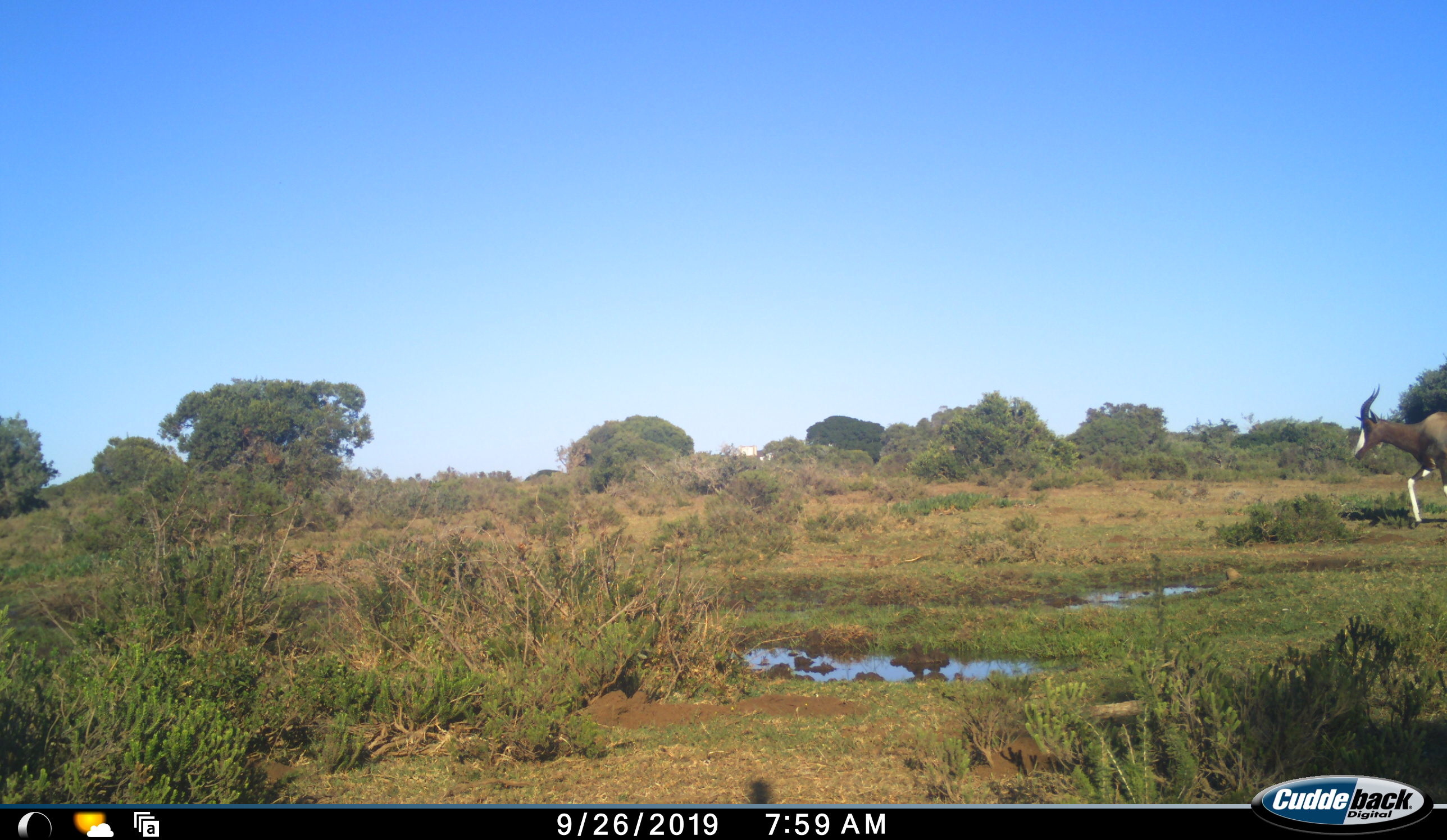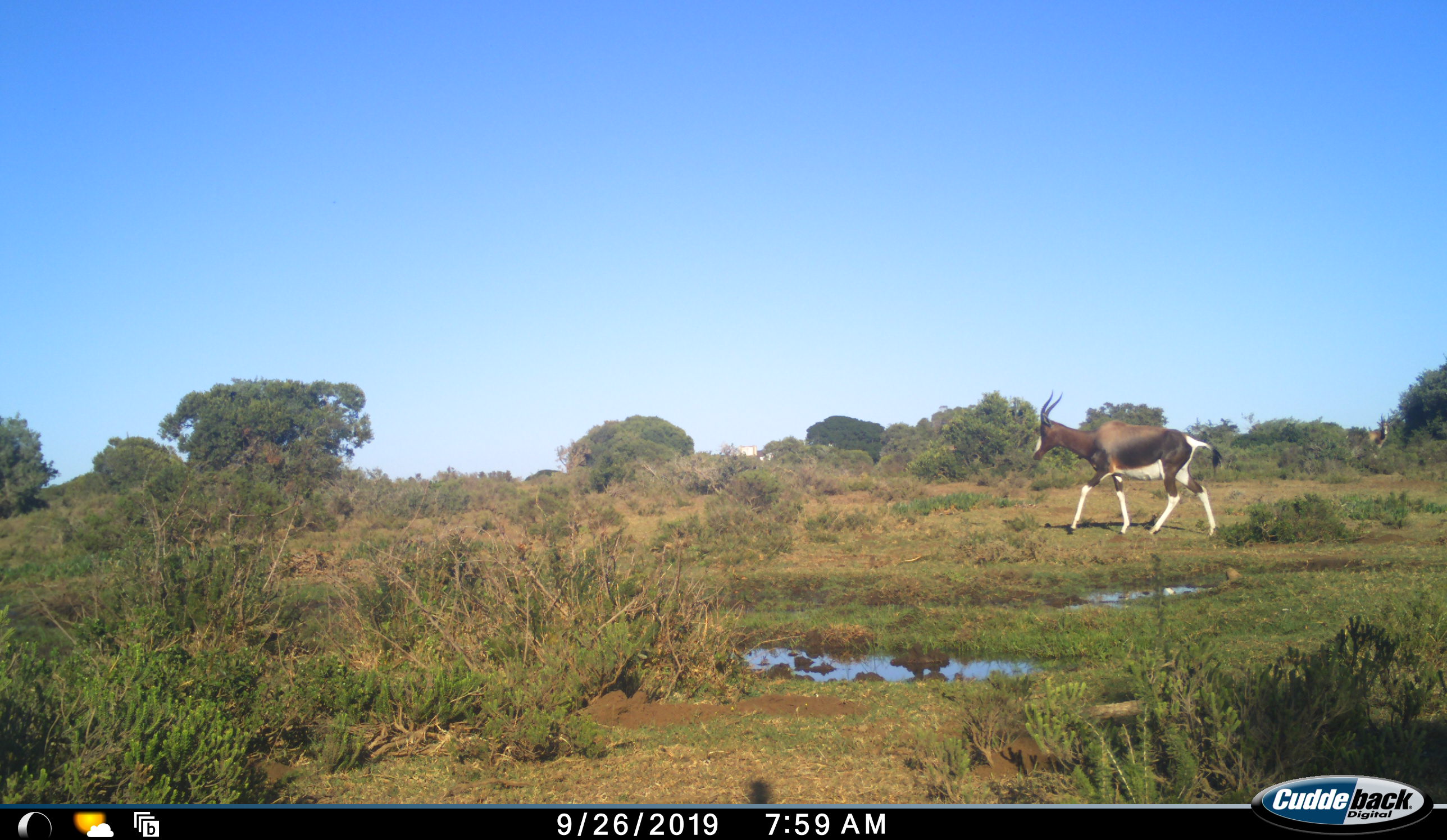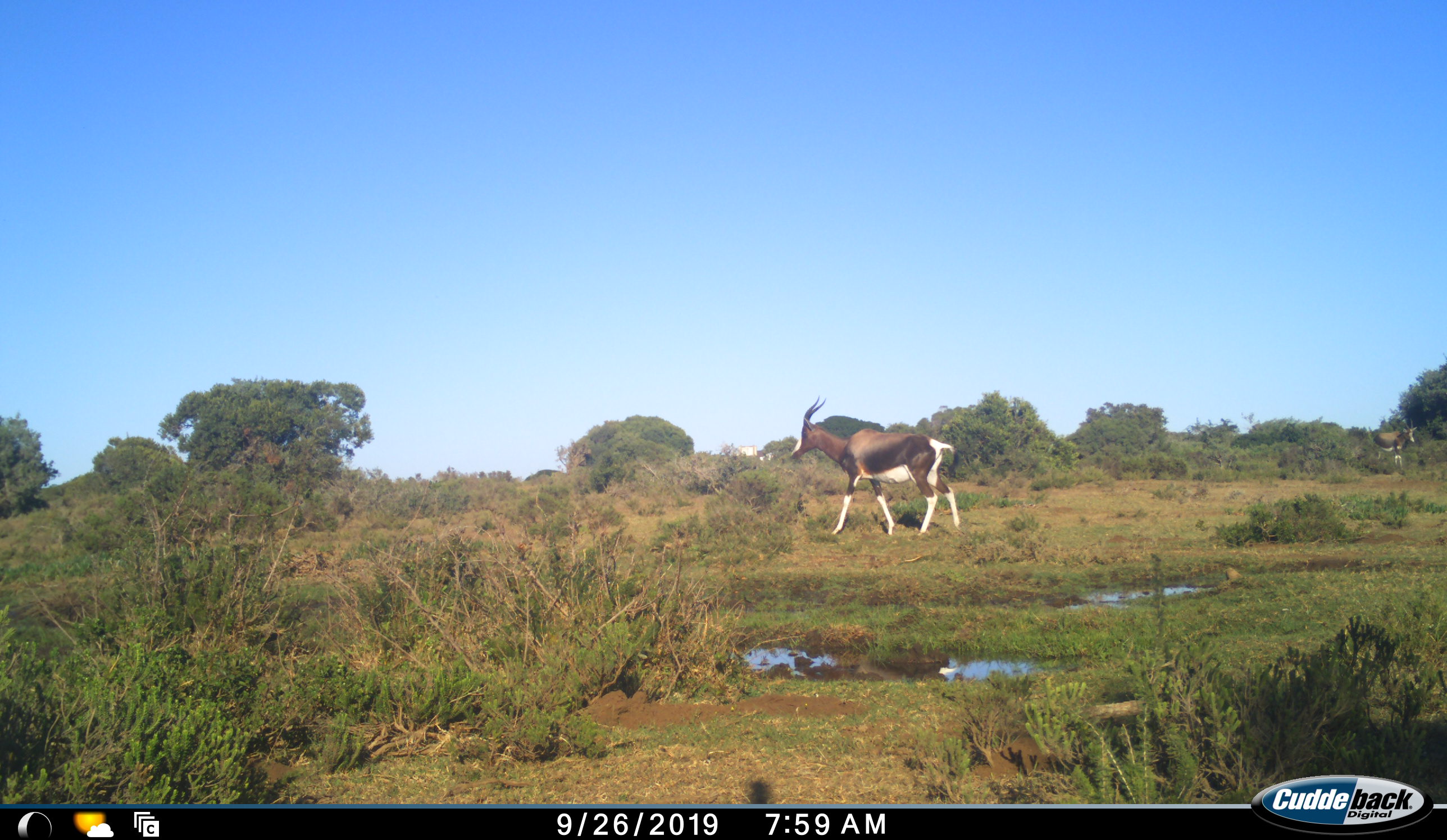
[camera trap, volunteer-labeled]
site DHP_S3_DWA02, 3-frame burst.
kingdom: Animalia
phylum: Chordata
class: Mammalia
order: Artiodactyla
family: Bovidae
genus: Damaliscus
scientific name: Damaliscus pygargus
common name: bontebok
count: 2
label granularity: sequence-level